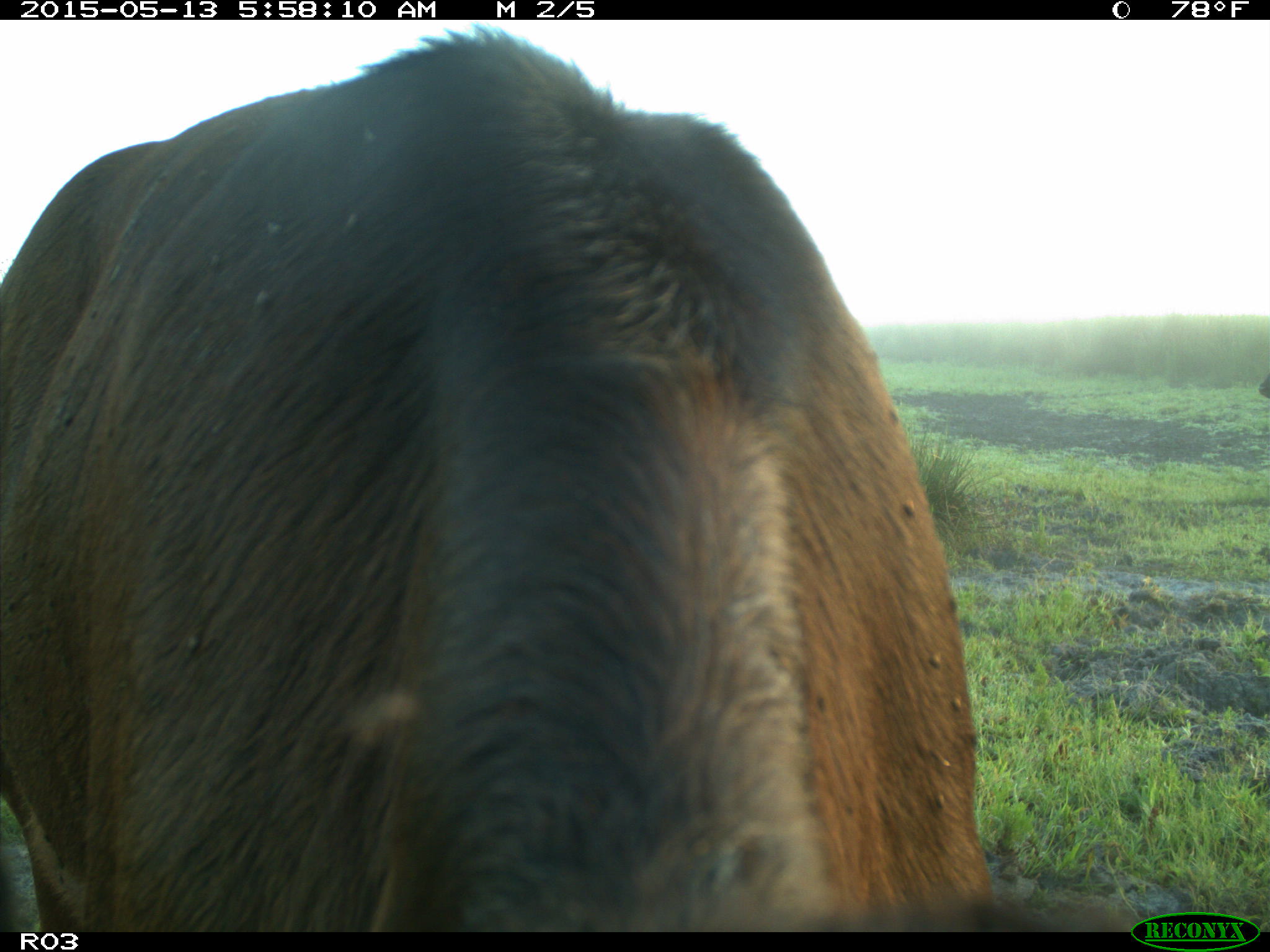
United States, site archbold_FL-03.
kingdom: Animalia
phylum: Chordata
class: Mammalia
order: Artiodactyla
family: Bovidae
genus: Bos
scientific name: Bos taurus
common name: domestic cow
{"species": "Bos taurus (domestic cow)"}